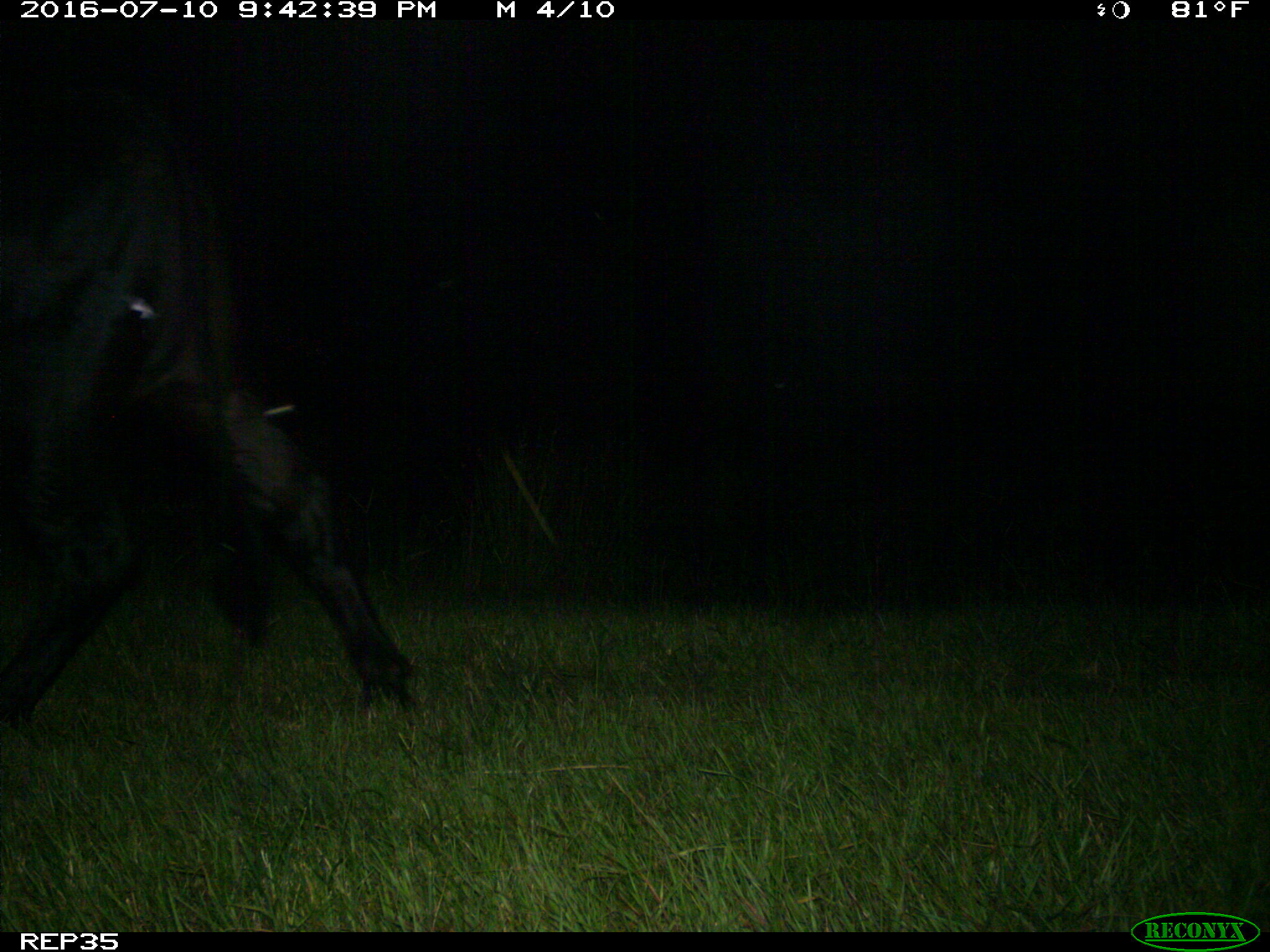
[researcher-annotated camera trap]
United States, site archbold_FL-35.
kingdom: Animalia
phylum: Chordata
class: Mammalia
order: Artiodactyla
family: Bovidae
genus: Bos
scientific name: Bos taurus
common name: domestic cow